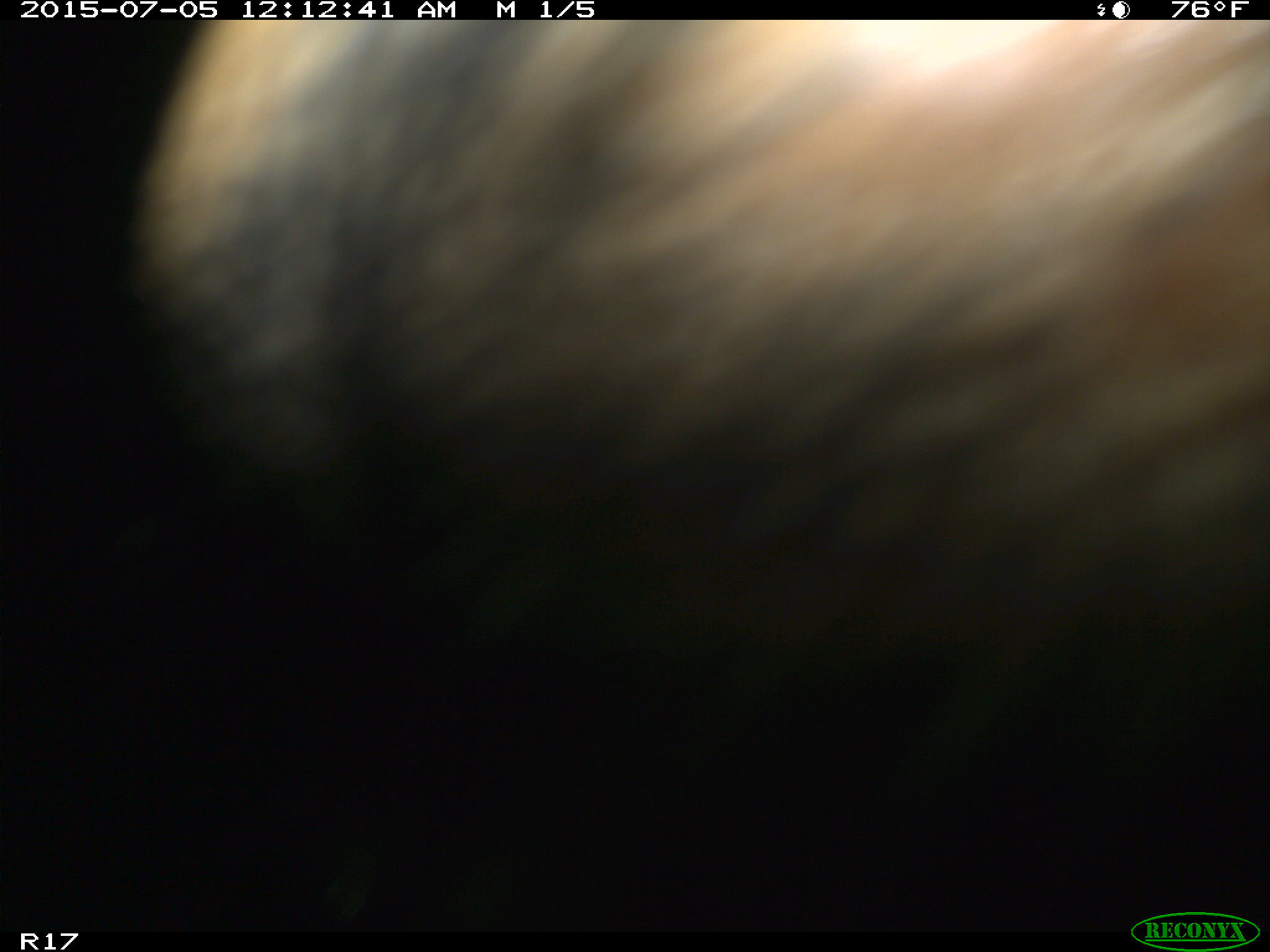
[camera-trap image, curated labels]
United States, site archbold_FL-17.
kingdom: Animalia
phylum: Chordata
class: Mammalia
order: Artiodactyla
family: Bovidae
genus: Bos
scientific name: Bos taurus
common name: domestic cow